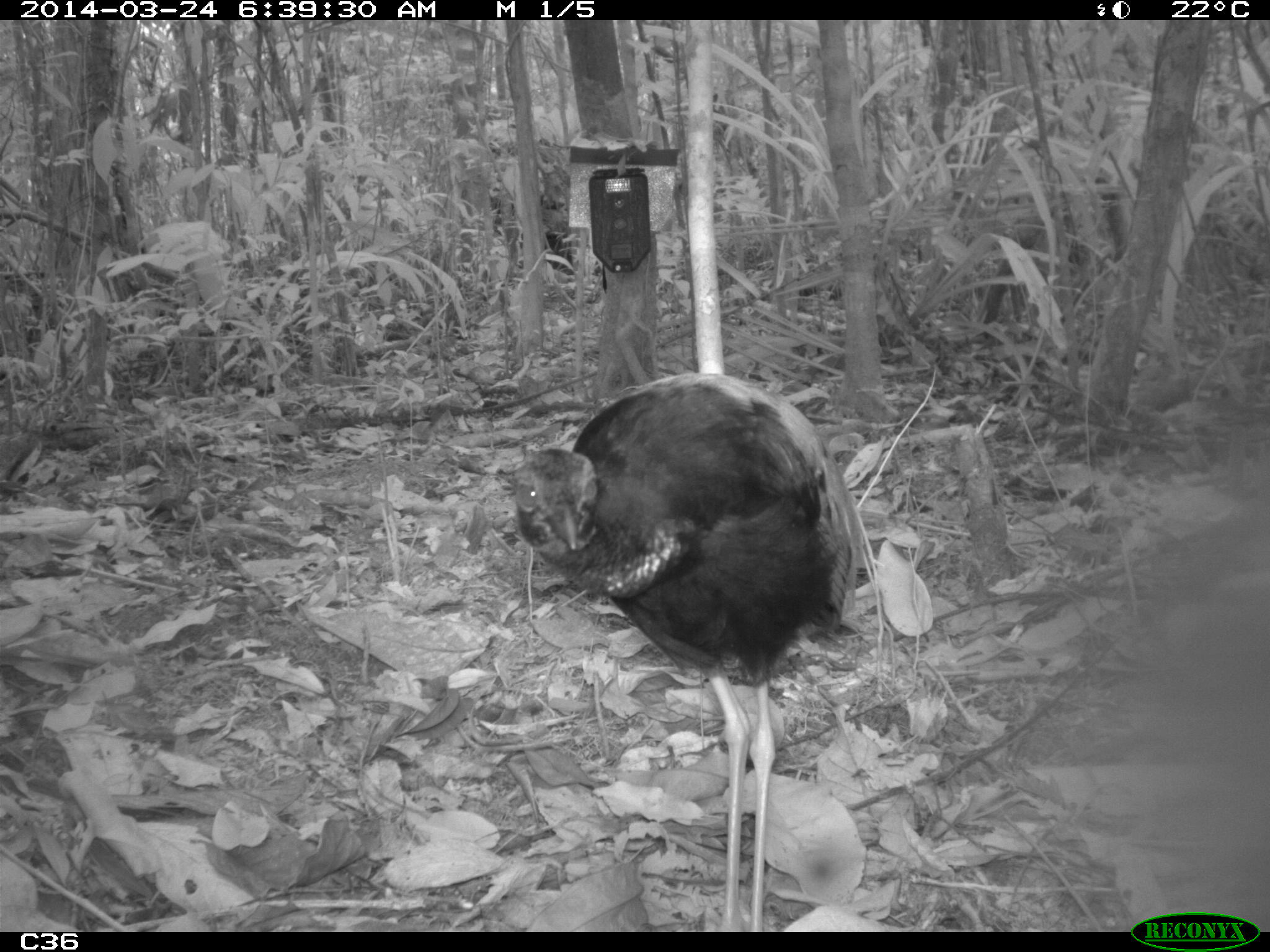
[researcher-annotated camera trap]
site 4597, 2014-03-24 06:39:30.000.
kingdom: Animalia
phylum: Chordata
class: Aves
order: Gruiformes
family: Psophiidae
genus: Psophia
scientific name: Psophia crepitans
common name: gray-winged trumpeter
Psophia crepitans (gray-winged trumpeter), count 9, age adult.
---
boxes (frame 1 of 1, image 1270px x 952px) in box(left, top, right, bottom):
psophia crepitans: box(512, 369, 871, 932)